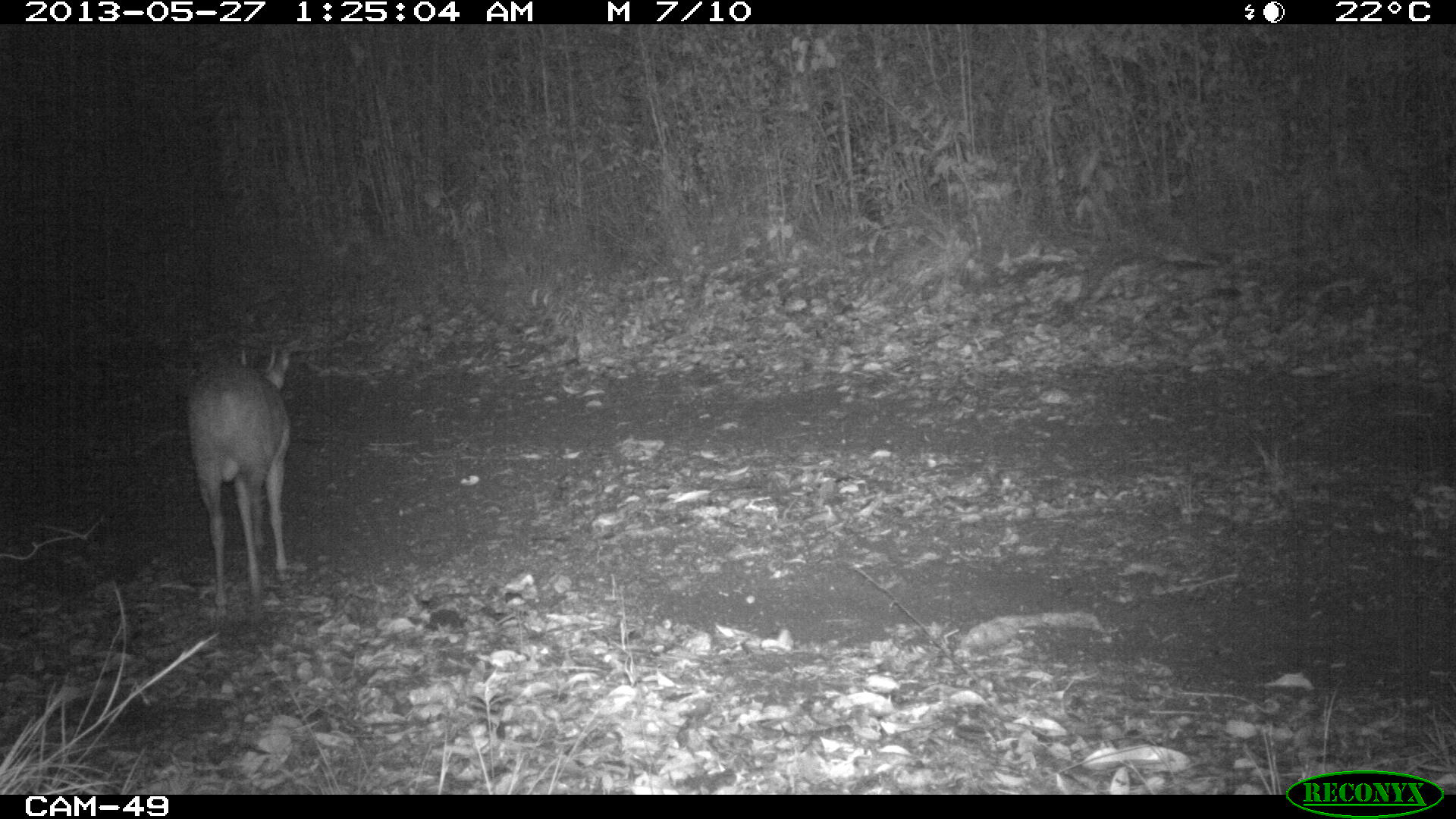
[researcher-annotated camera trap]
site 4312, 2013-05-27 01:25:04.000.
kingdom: Animalia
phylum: Chordata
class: Mammalia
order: Artiodactyla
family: Cervidae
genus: Mazama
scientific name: Mazama temama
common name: central american red brocket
Mazama temama (central american red brocket), count 1, sex male.